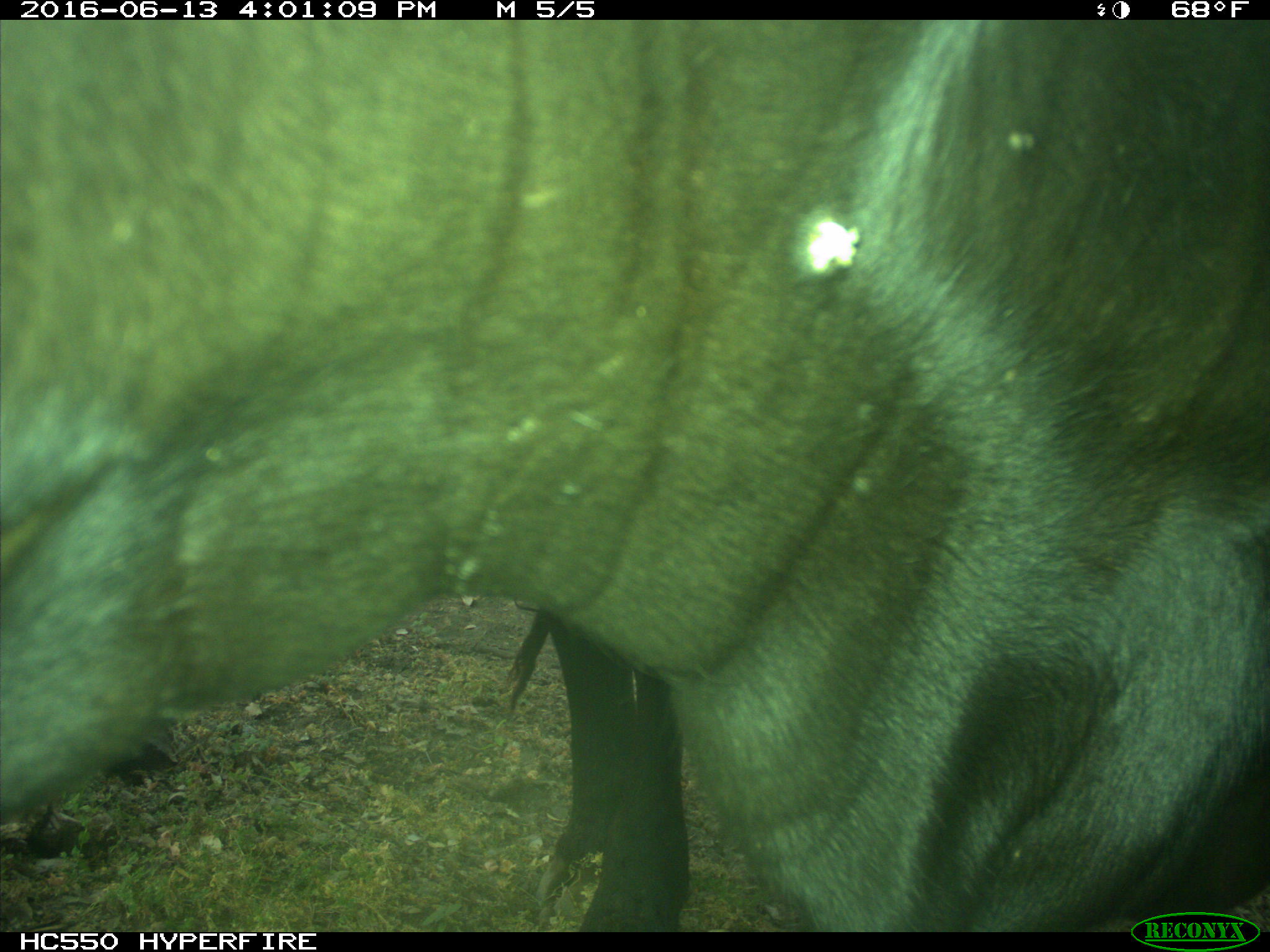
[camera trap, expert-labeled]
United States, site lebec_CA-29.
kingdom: Animalia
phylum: Chordata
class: Mammalia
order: Artiodactyla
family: Bovidae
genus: Bos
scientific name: Bos taurus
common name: domestic cow